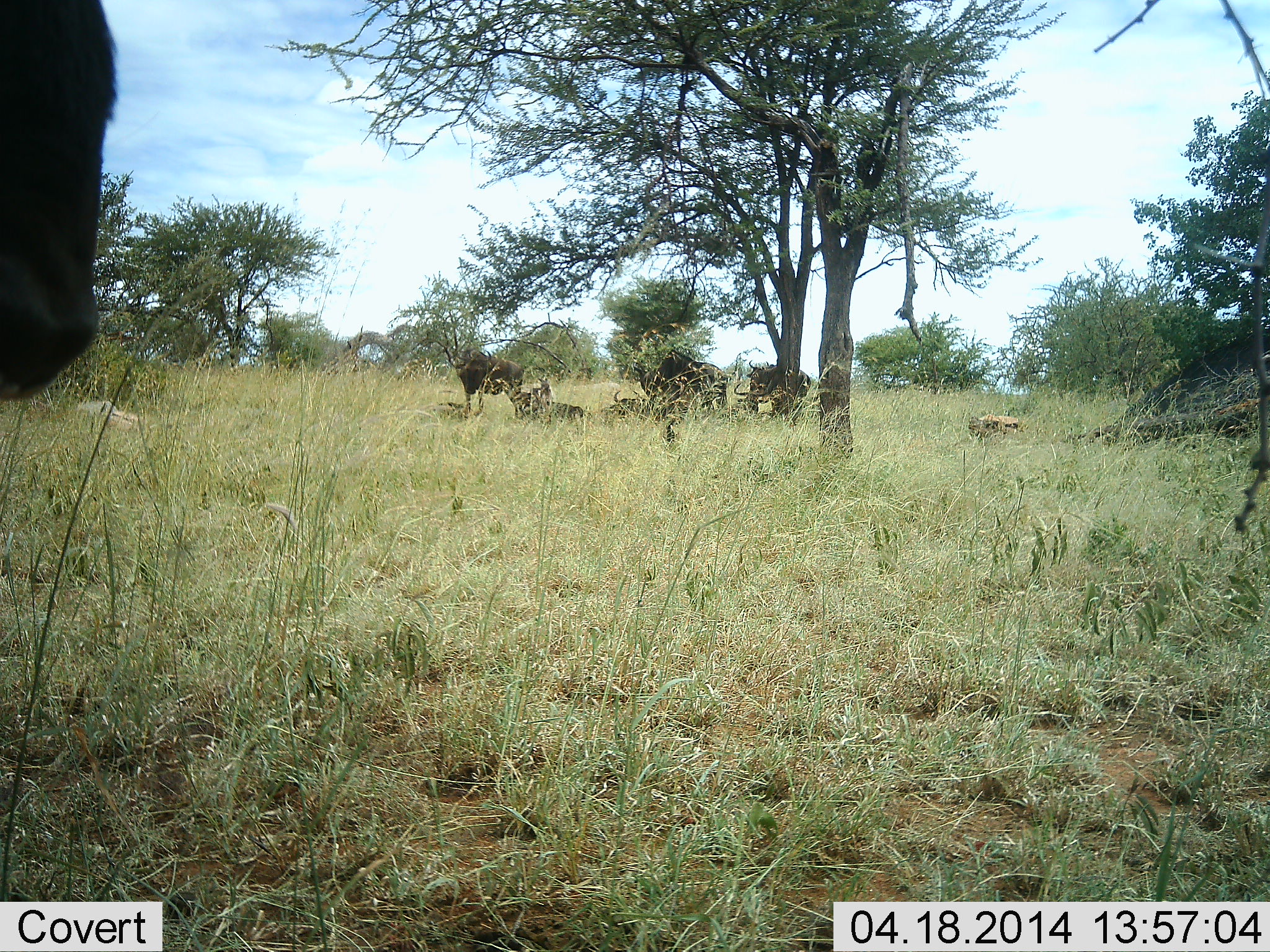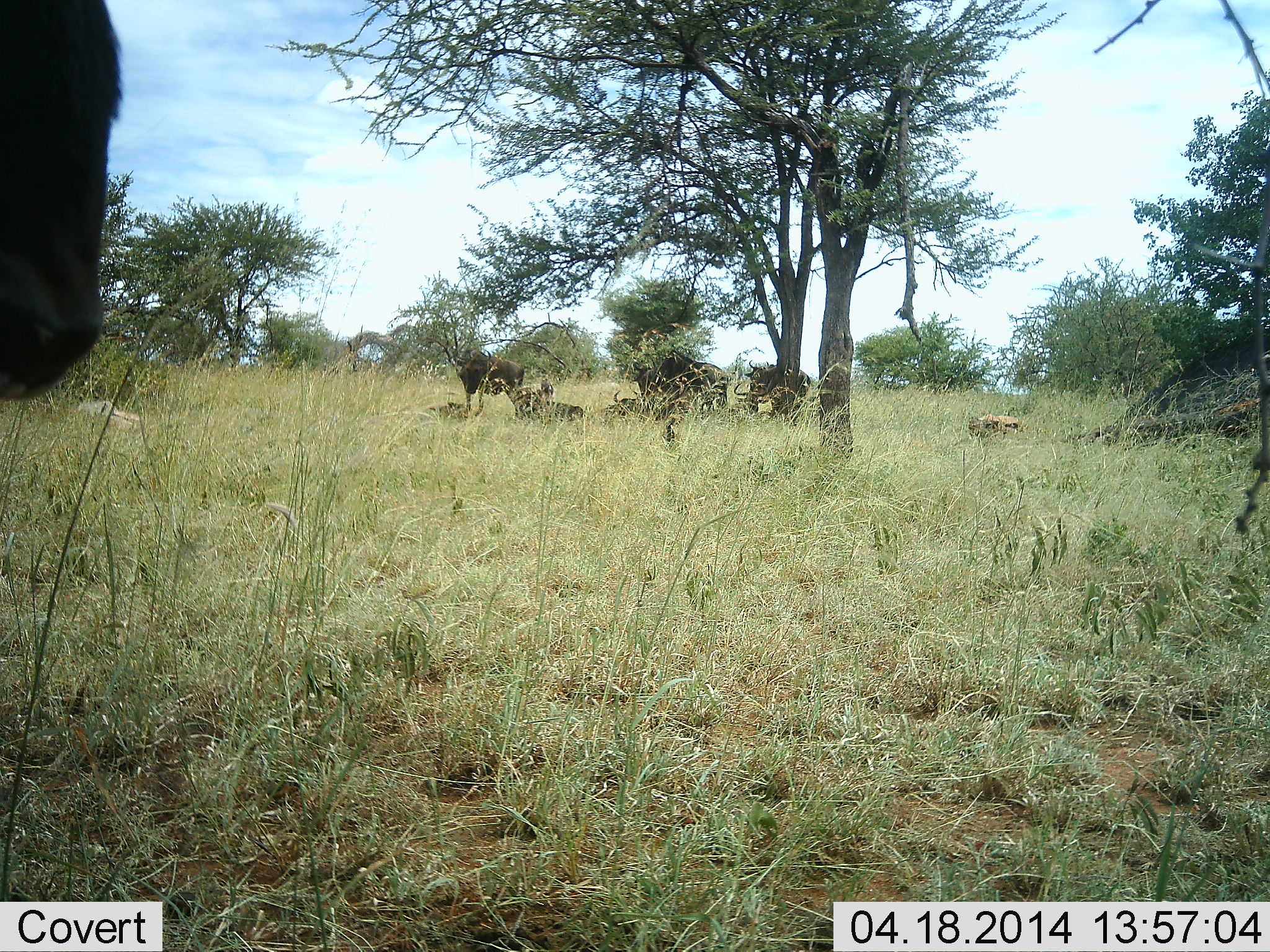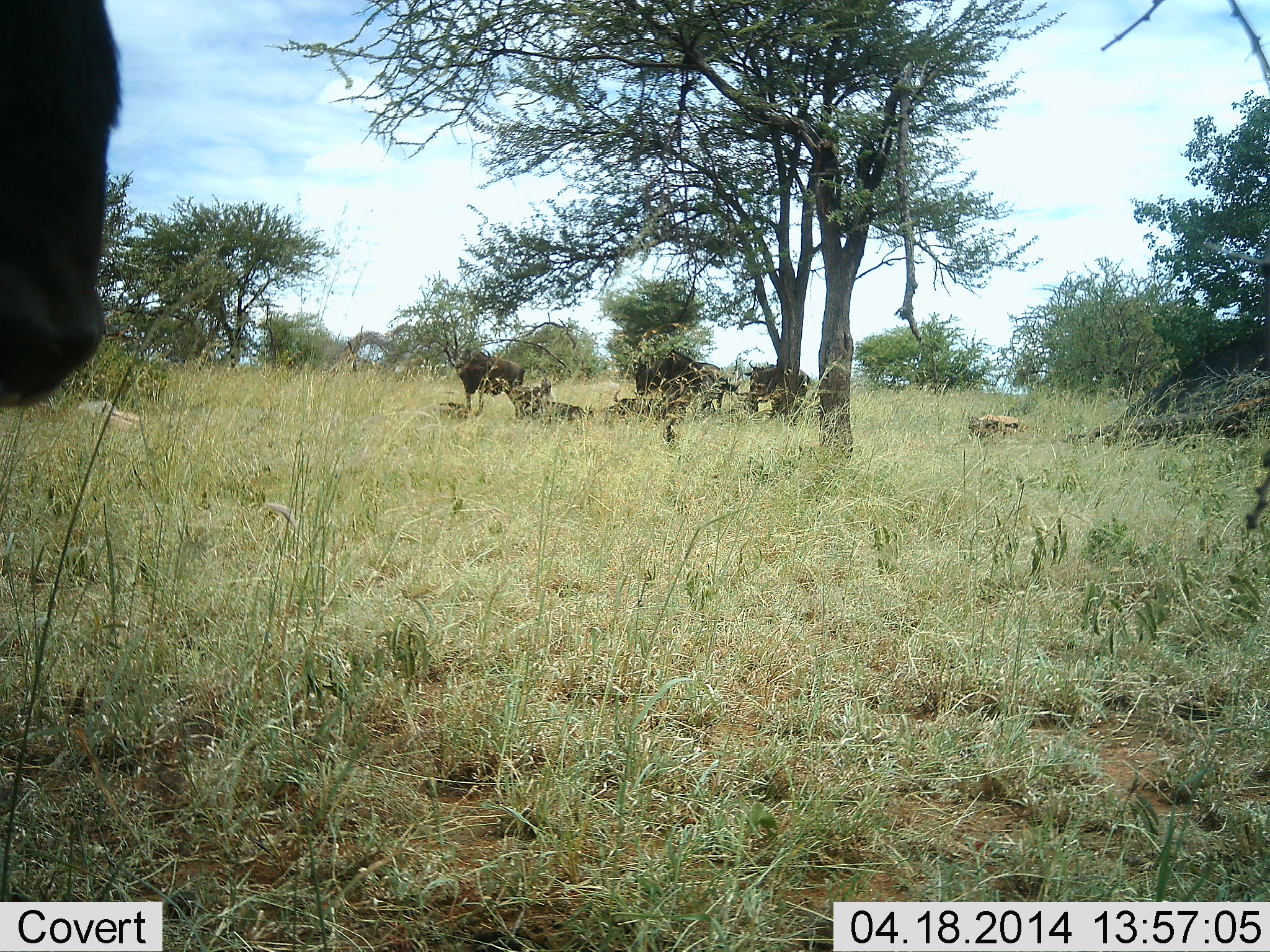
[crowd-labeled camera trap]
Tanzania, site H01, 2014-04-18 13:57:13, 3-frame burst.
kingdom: Animalia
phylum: Chordata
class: Mammalia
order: Artiodactyla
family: Bovidae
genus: Connochaetes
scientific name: Connochaetes taurinus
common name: blue wildebeest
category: wildebeest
Wildebeest (blue wildebeest) (Connochaetes taurinus), count 6. Behavior (volunteer vote fractions): standing 90%, resting 70%, moving 10%, interacting 0%. Young present (vote fraction): 0%. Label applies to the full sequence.